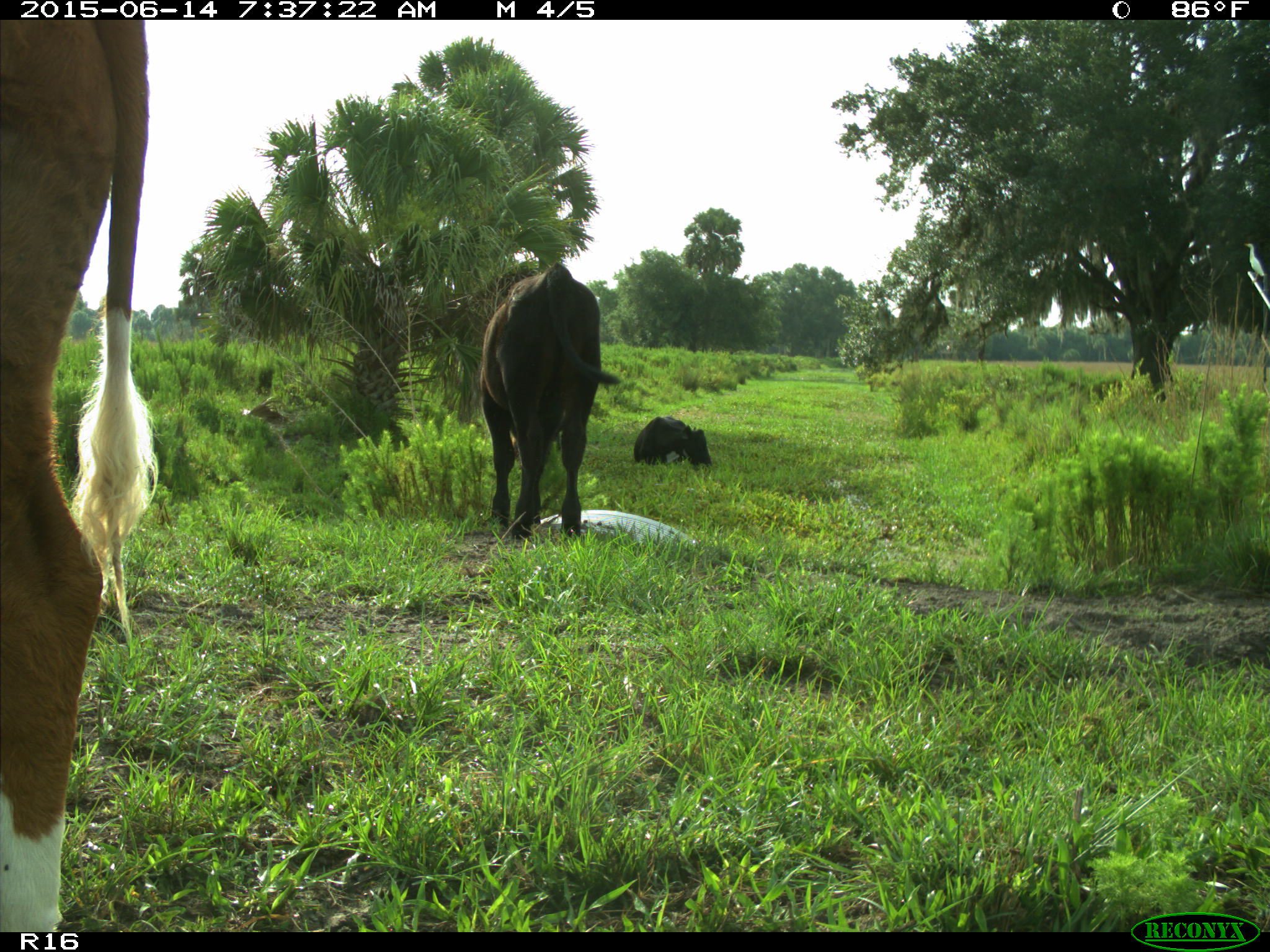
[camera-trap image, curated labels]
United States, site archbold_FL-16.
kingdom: Animalia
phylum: Chordata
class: Mammalia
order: Artiodactyla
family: Bovidae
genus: Bos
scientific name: Bos taurus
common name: domestic cow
Bos taurus (domestic cow).